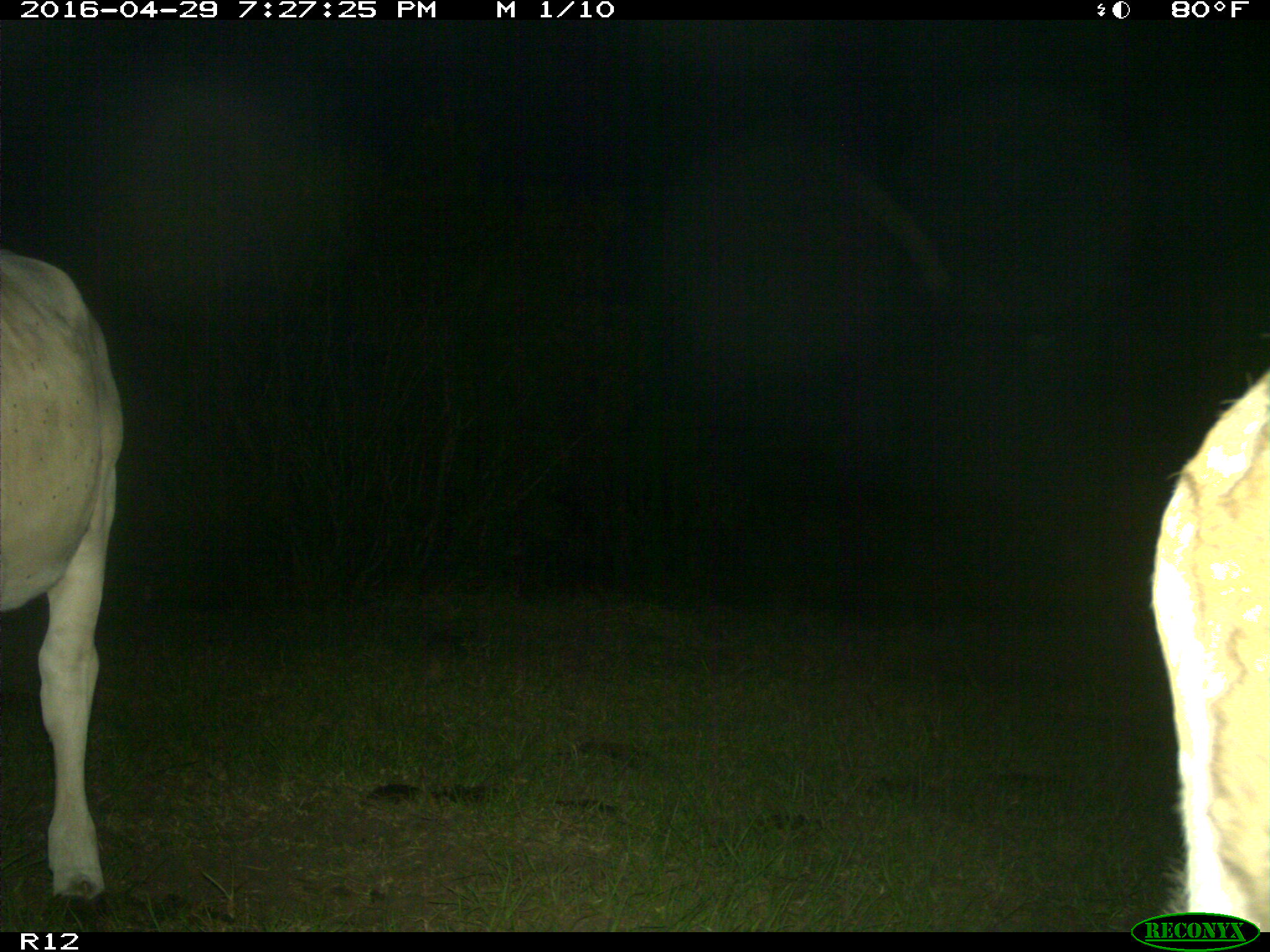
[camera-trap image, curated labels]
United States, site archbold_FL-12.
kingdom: Animalia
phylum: Chordata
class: Mammalia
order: Artiodactyla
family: Bovidae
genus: Bos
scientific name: Bos taurus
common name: domestic cow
Bos taurus (domestic cow).